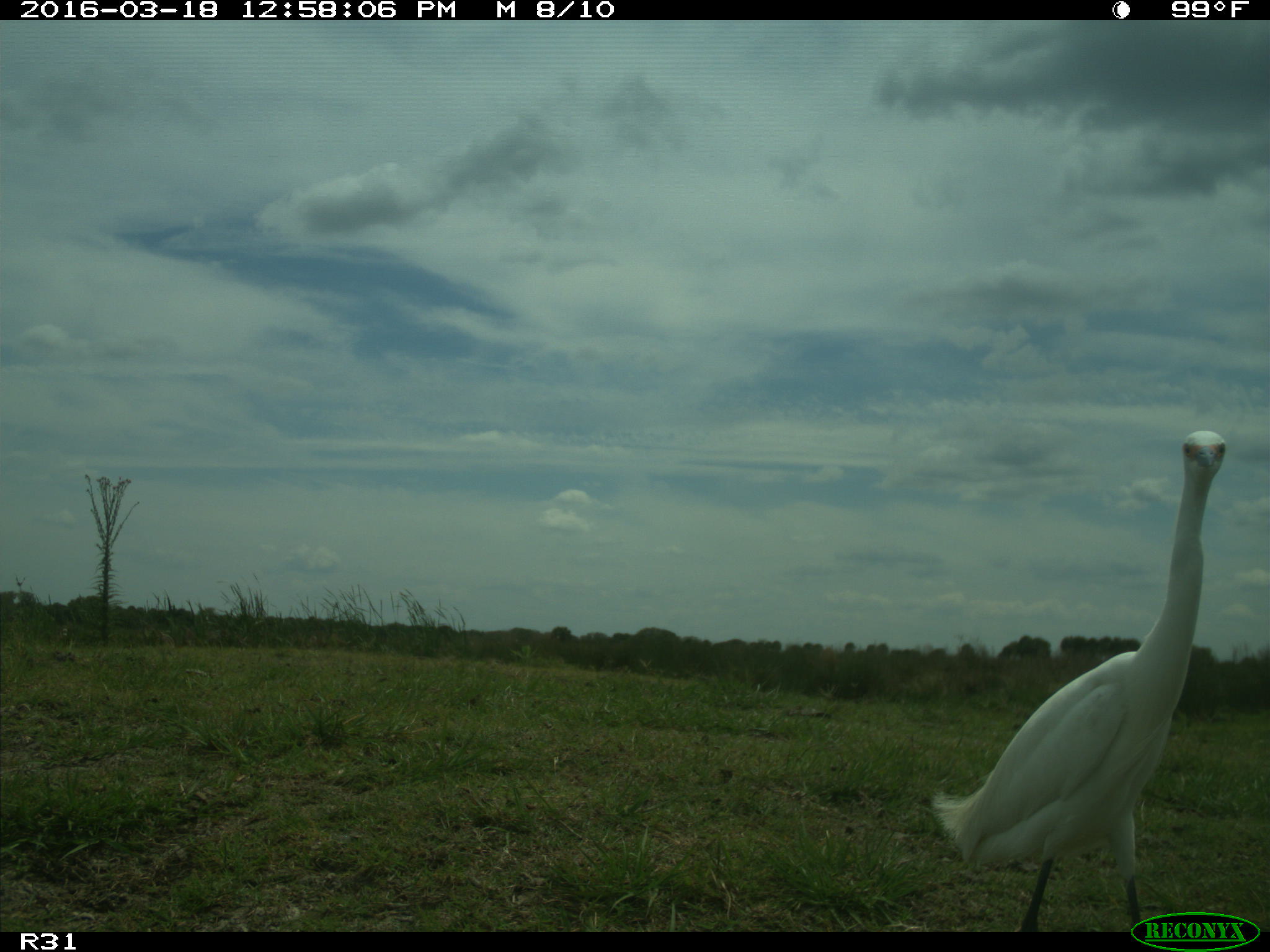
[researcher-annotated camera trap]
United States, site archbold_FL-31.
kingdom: Animalia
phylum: Chordata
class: Aves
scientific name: Aves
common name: birds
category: unidentified bird